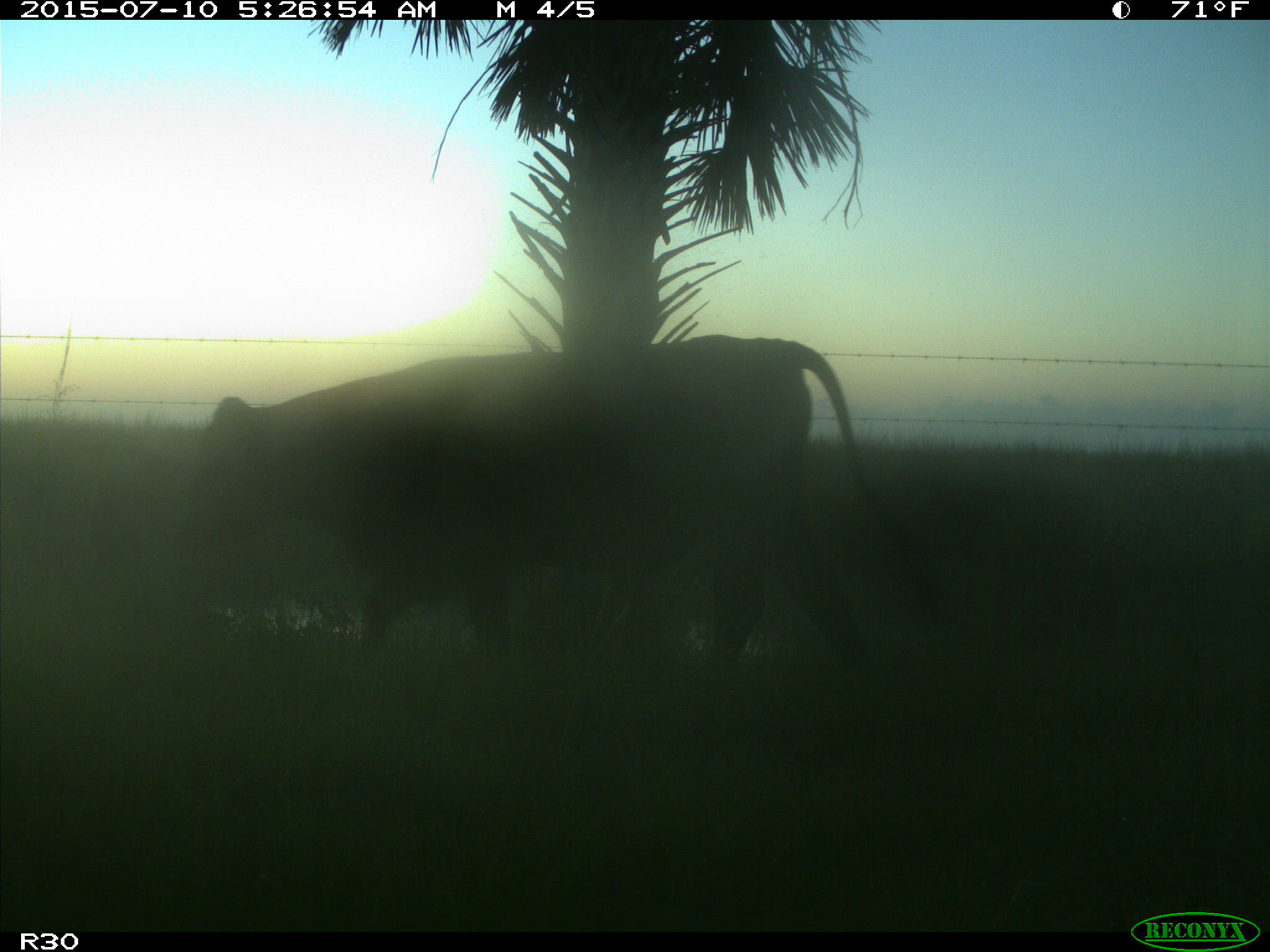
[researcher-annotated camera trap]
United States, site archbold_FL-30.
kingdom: Animalia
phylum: Chordata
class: Mammalia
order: Artiodactyla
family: Bovidae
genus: Bos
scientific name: Bos taurus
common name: domestic cow